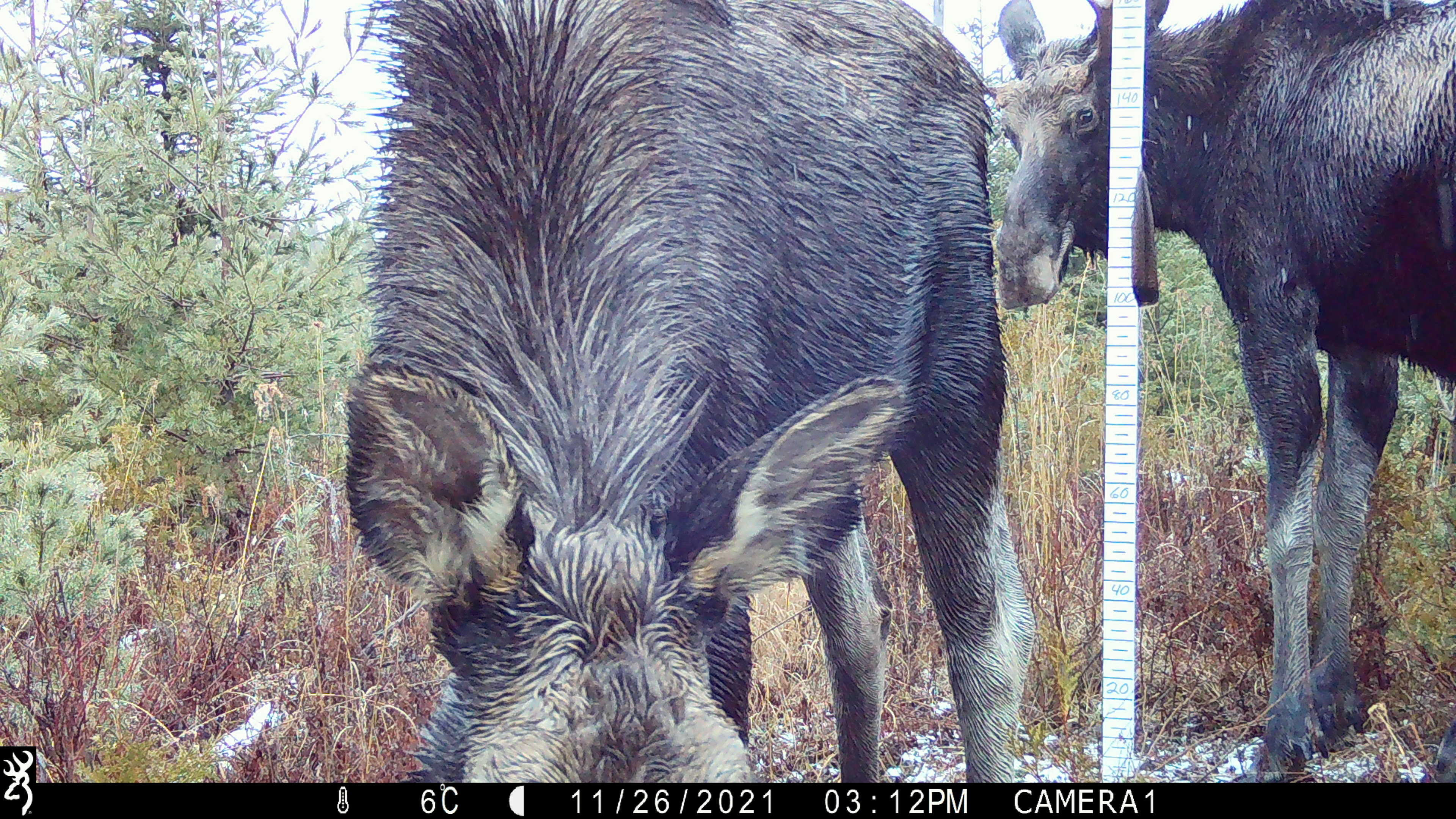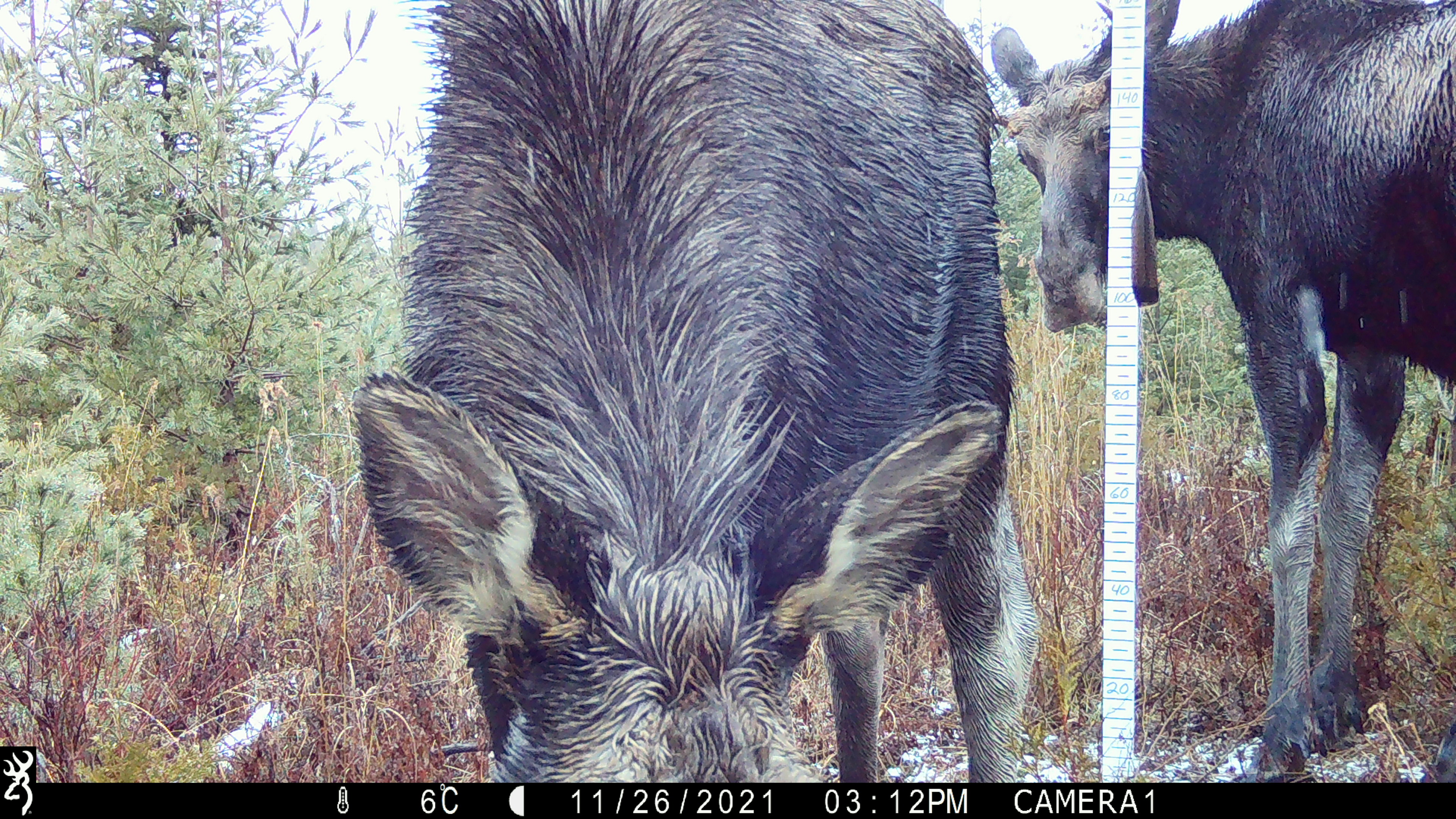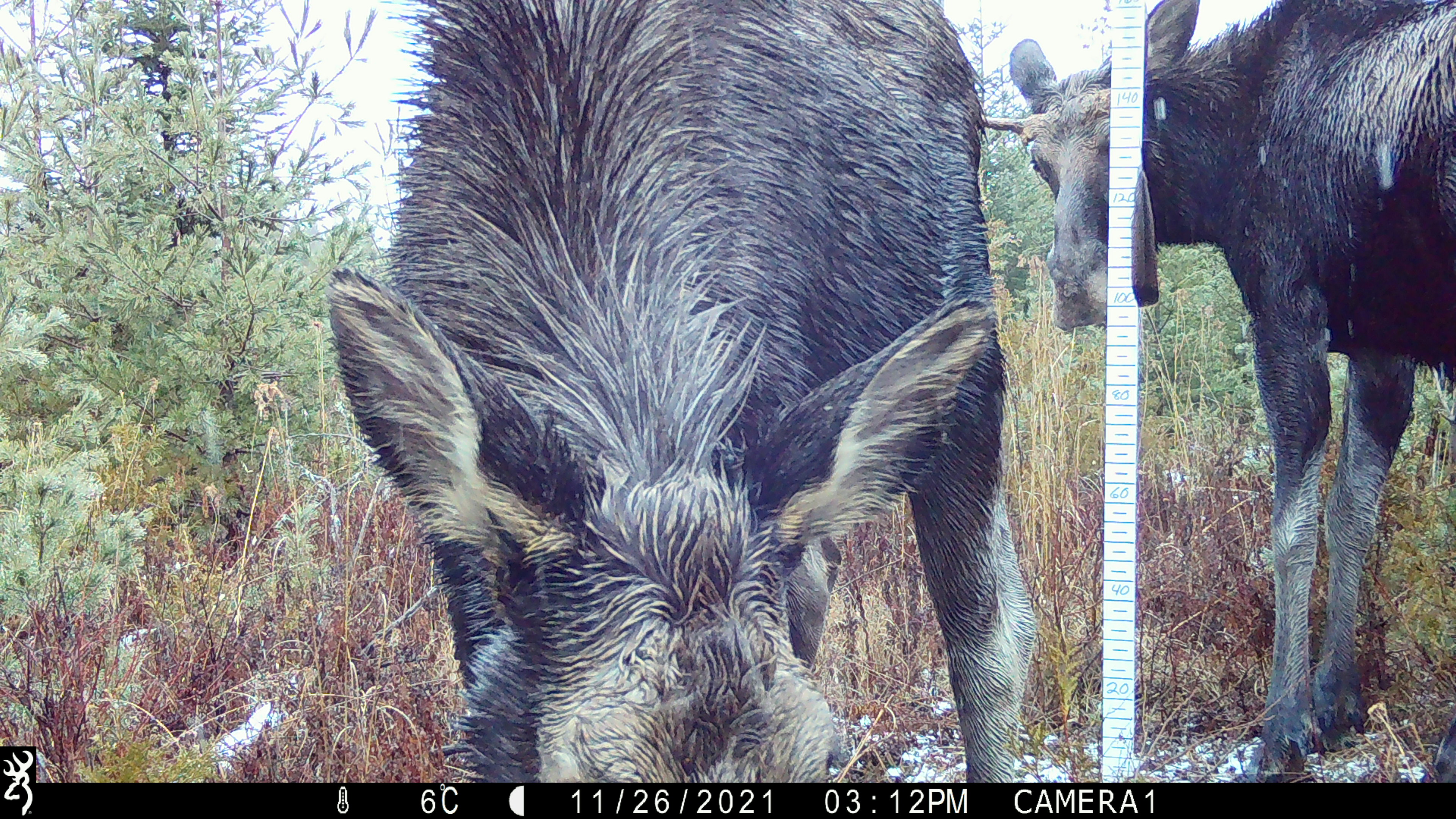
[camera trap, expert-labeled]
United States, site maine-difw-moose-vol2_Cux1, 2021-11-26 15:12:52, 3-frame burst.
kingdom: Animalia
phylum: Chordata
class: Mammalia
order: Artiodactyla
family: Cervidae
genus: Alces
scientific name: Alces alces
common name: moose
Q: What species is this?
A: Moose (Alces alces).